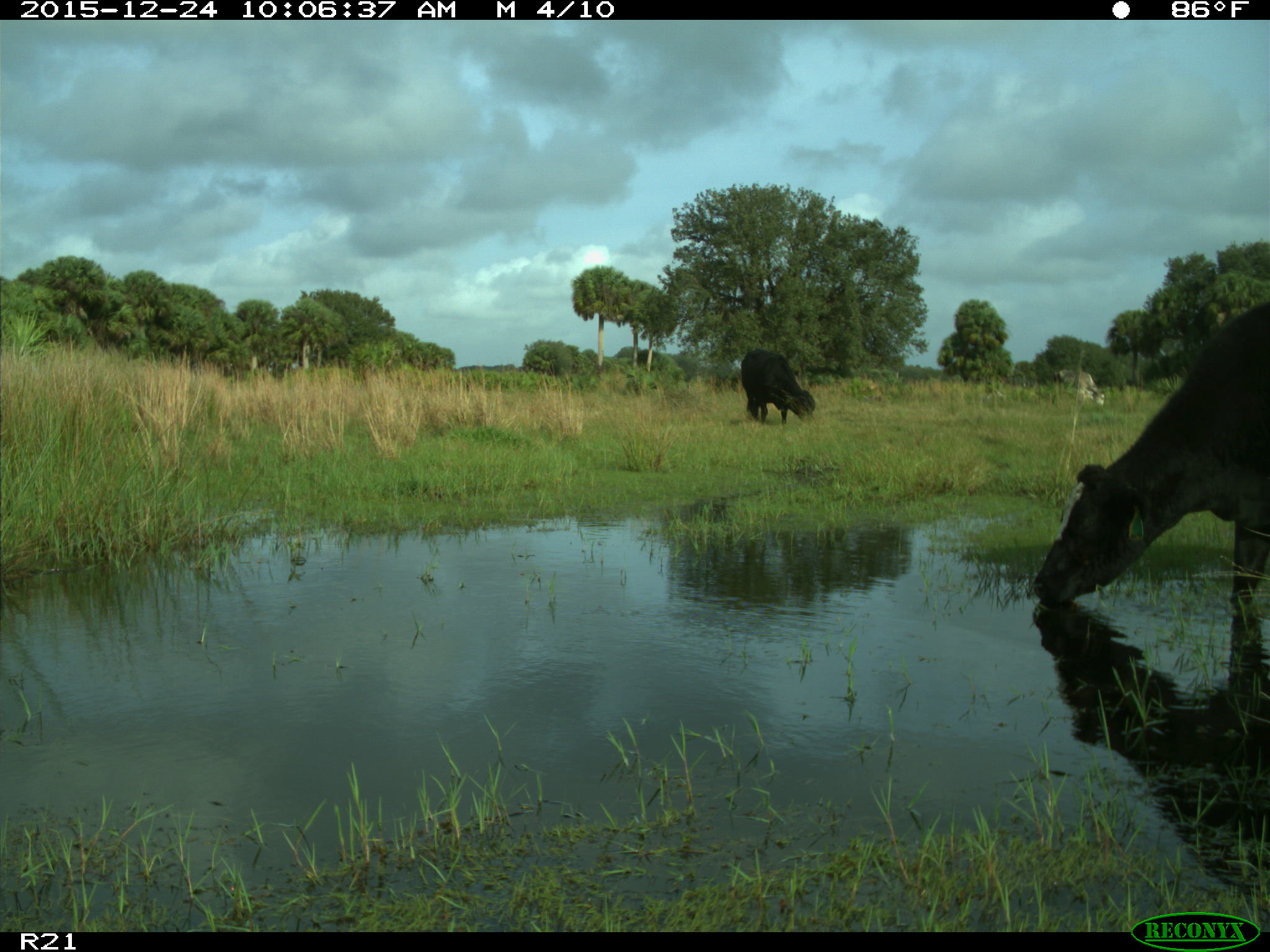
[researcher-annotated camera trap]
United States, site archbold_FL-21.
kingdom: Animalia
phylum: Chordata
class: Mammalia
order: Artiodactyla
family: Bovidae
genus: Bos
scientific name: Bos taurus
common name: domestic cow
Bos taurus (domestic cow).